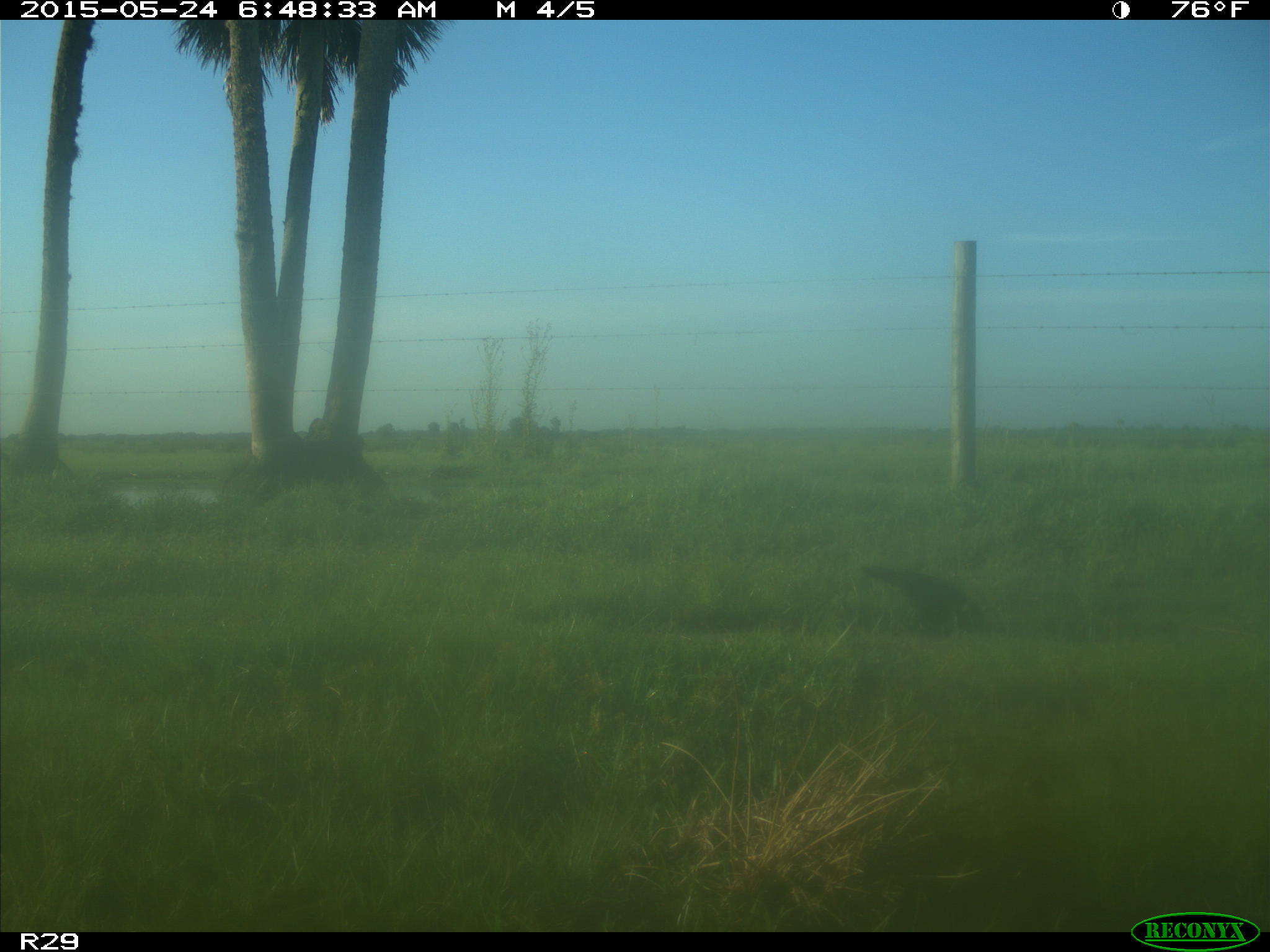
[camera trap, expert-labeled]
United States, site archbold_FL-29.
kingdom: Animalia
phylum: Chordata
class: Aves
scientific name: Aves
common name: birds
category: unidentified bird